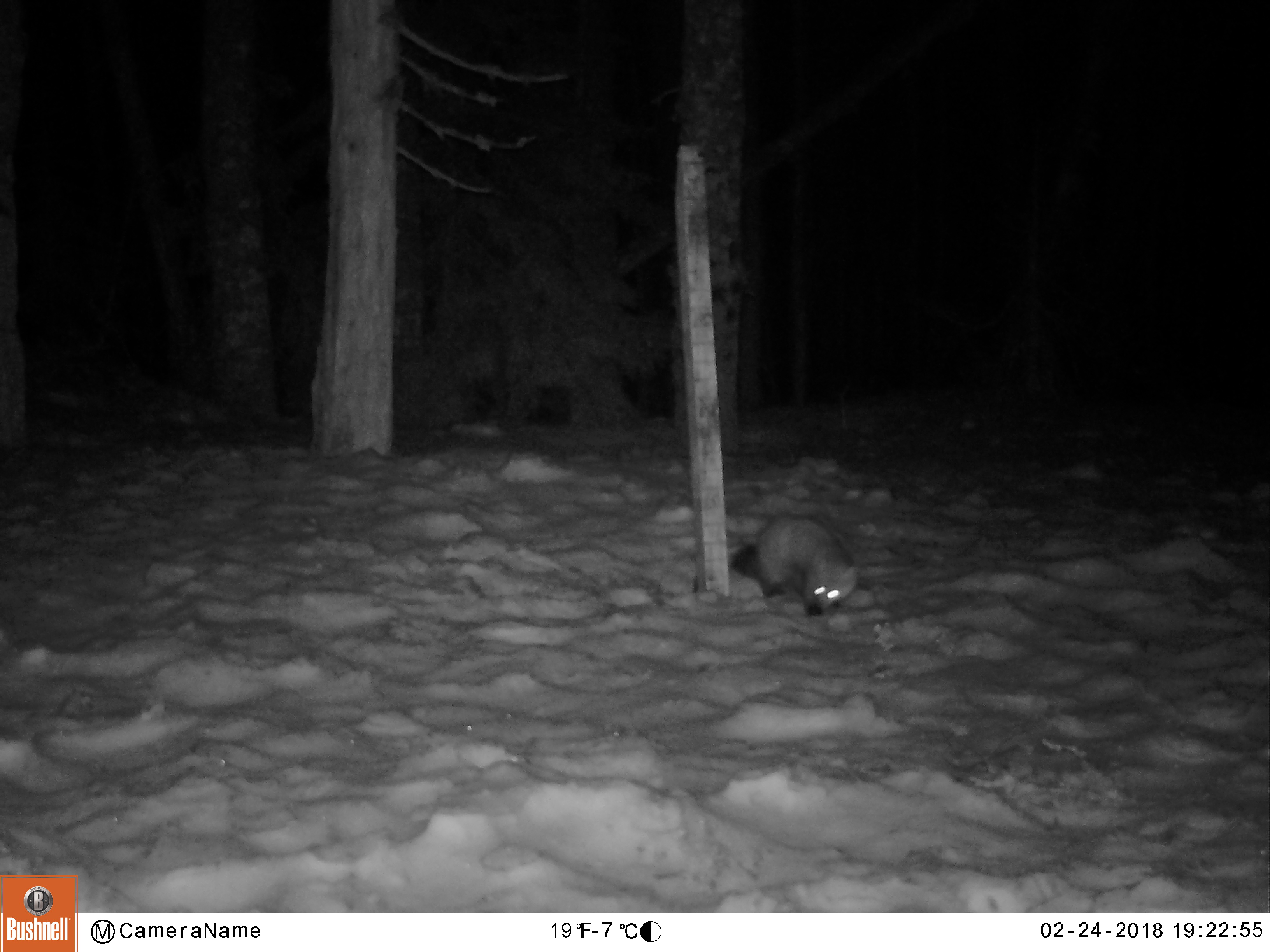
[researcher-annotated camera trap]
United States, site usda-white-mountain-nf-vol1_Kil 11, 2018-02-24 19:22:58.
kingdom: Animalia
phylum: Chordata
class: Mammalia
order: Carnivora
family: Mustelidae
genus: Martes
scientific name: Martes americana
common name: american marten